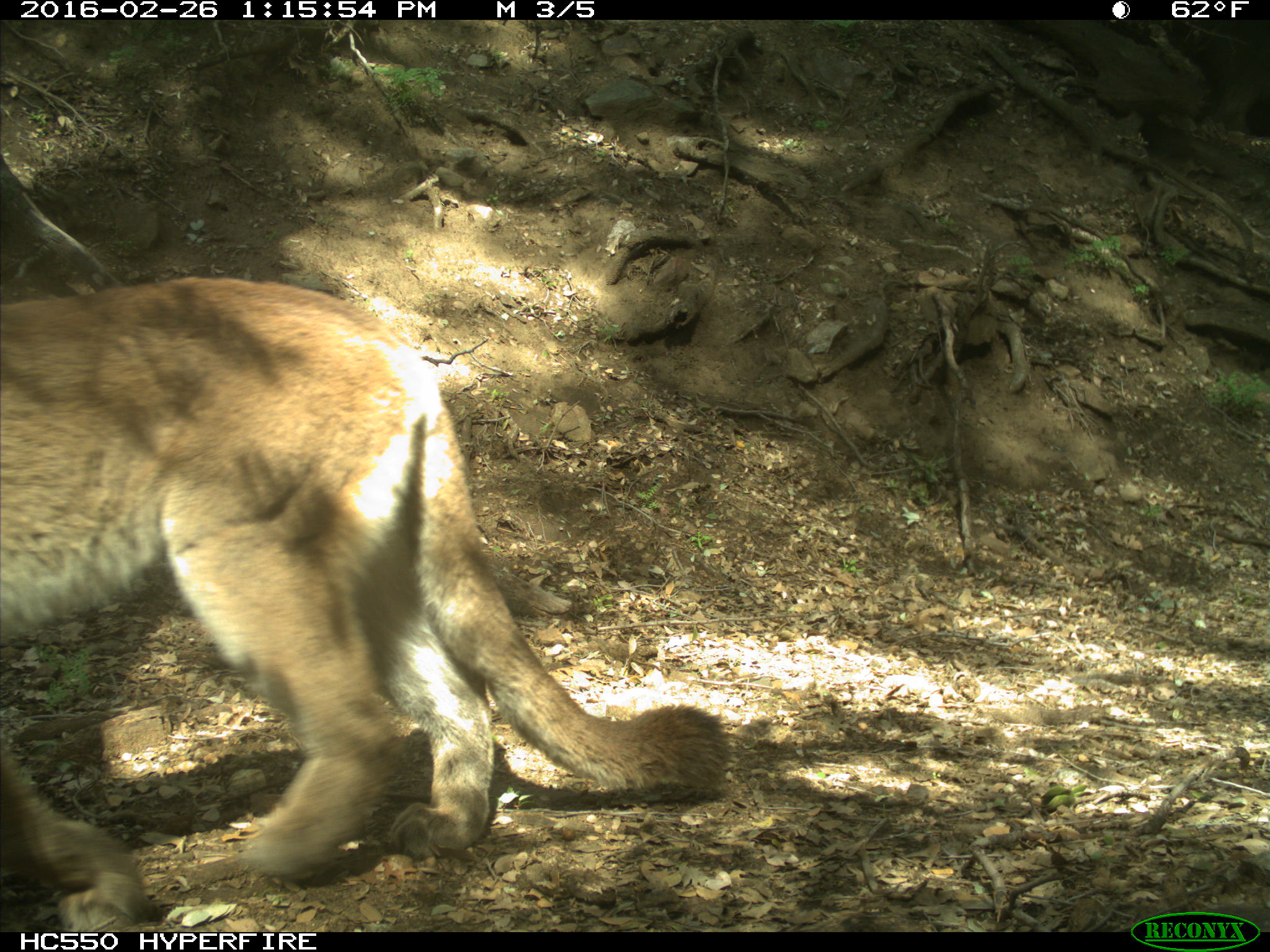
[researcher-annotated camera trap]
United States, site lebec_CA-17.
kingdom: Animalia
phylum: Chordata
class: Mammalia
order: Carnivora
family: Felidae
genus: Puma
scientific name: Puma concolor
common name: mountain lion